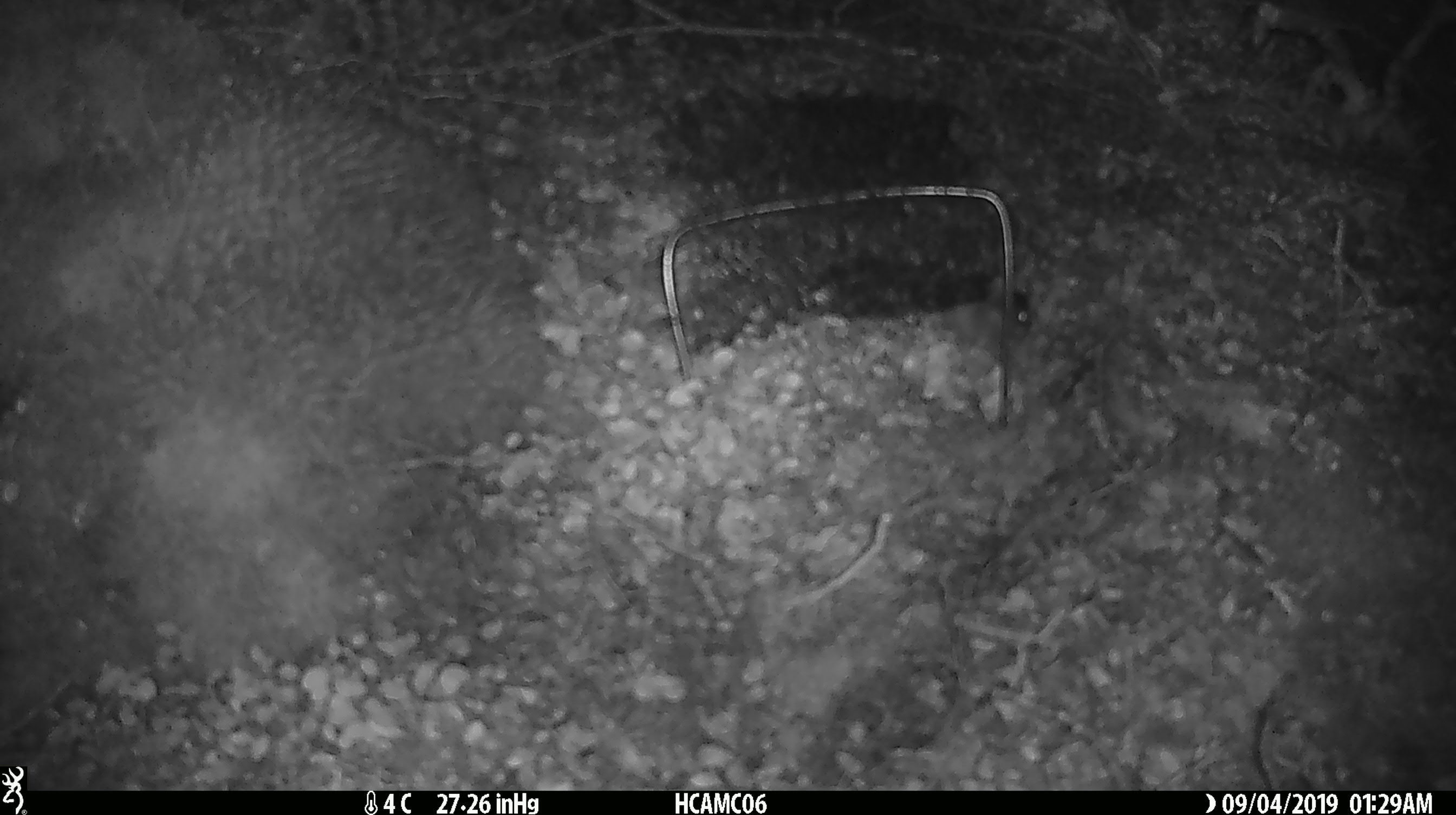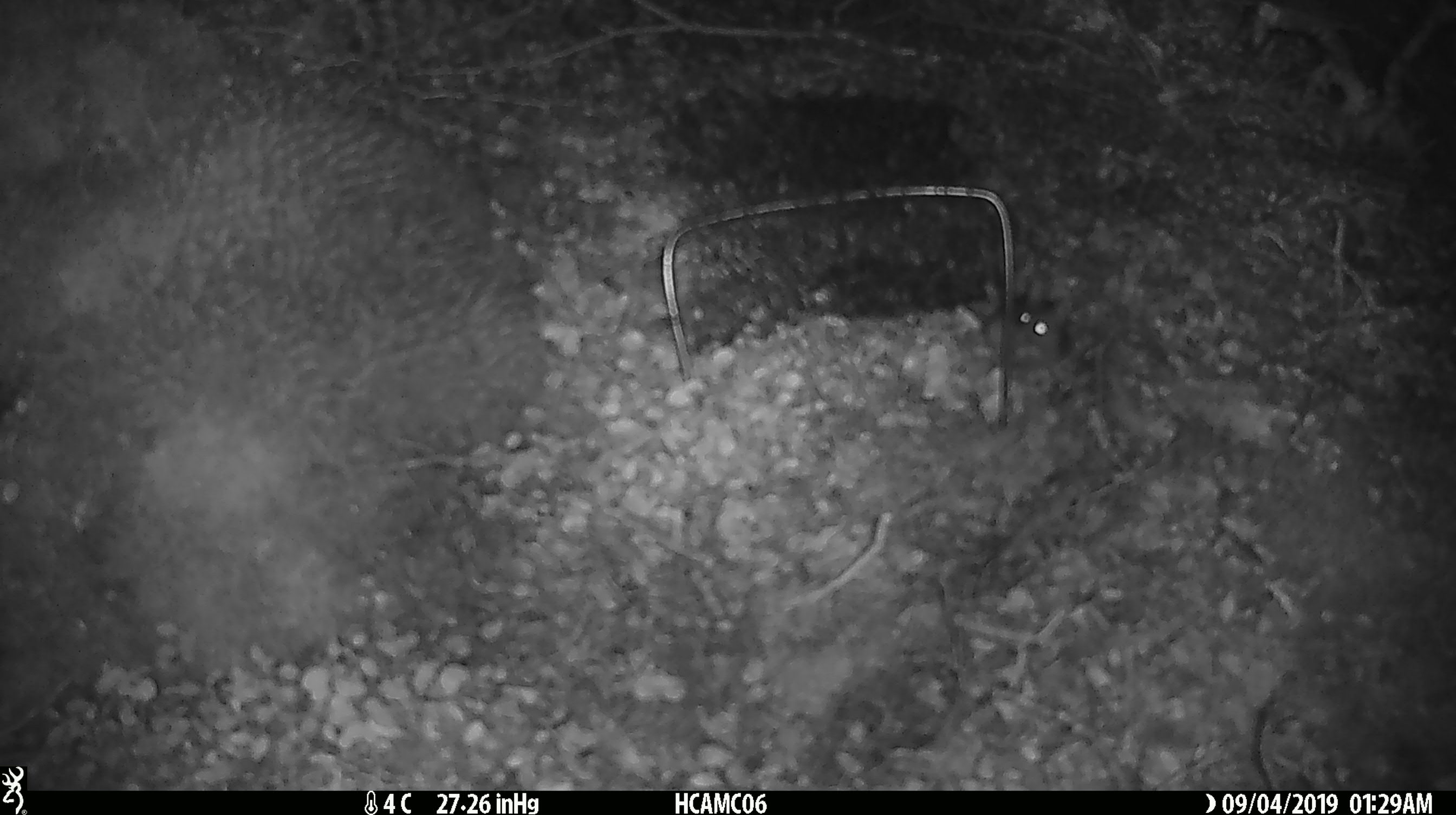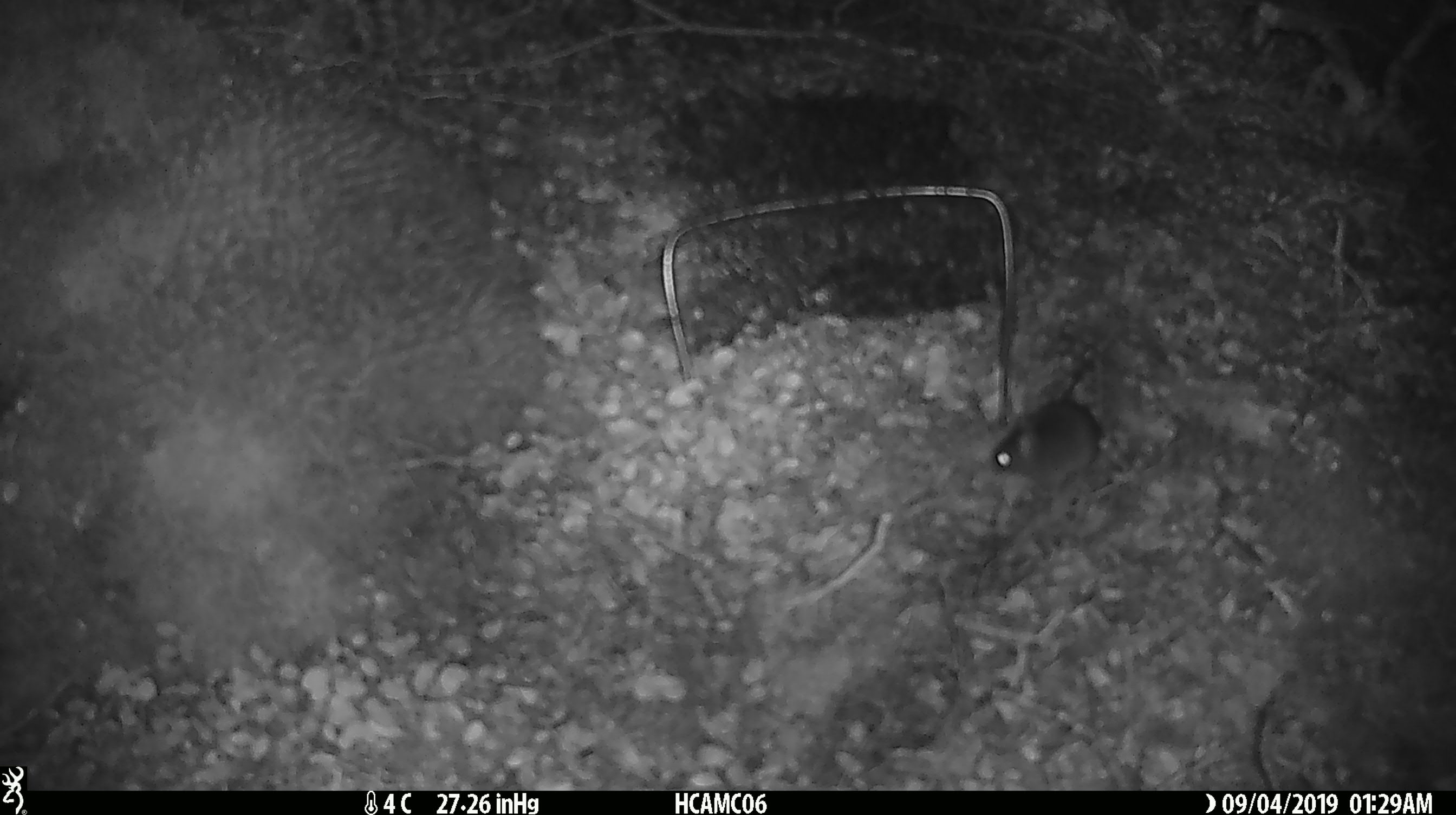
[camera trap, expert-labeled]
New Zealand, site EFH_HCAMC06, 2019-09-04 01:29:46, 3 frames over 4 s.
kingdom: Animalia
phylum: Chordata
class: Mammalia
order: Rodentia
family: Muridae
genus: Mus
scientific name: Mus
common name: mouse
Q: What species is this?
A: Mouse (Mus).